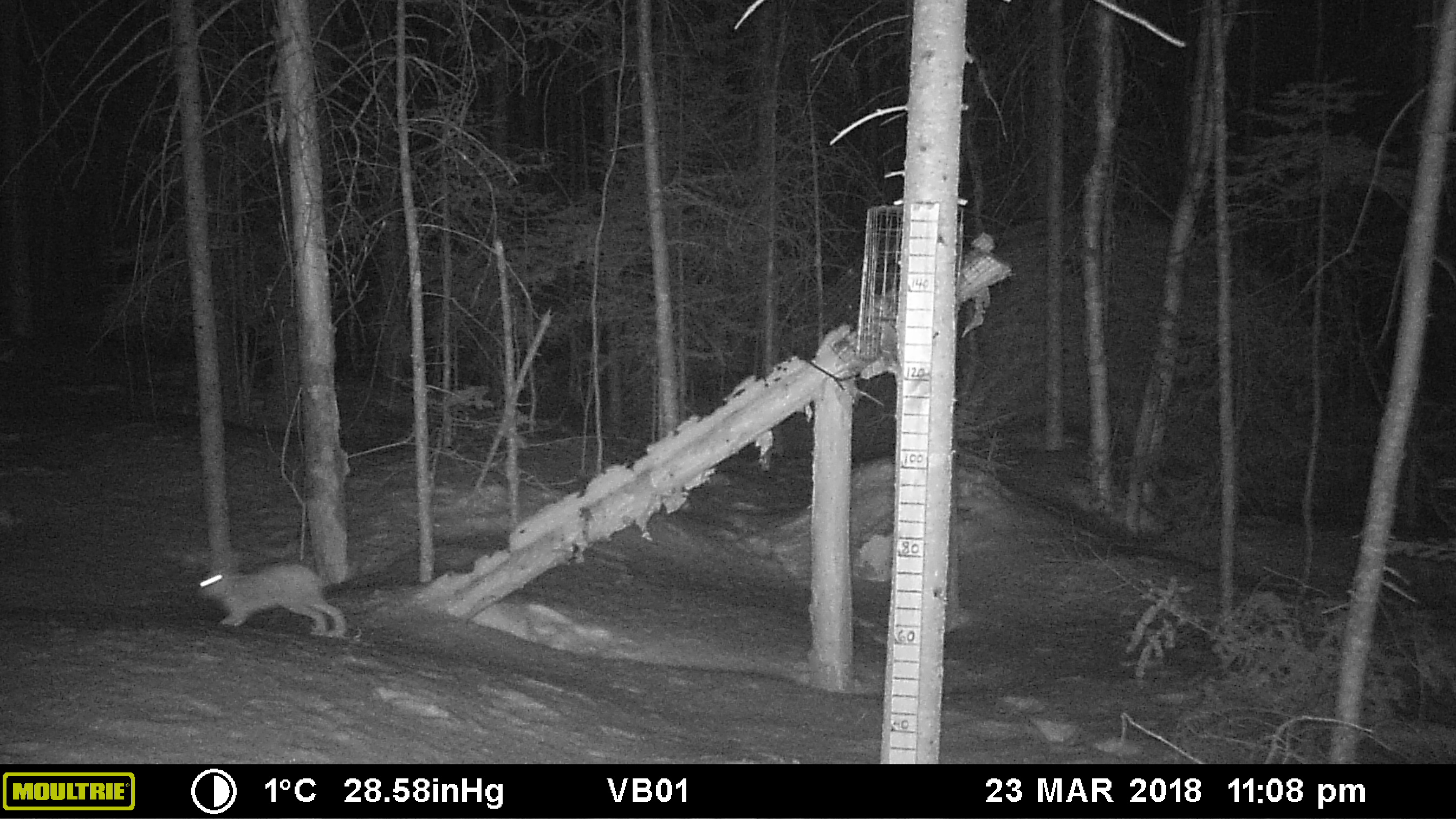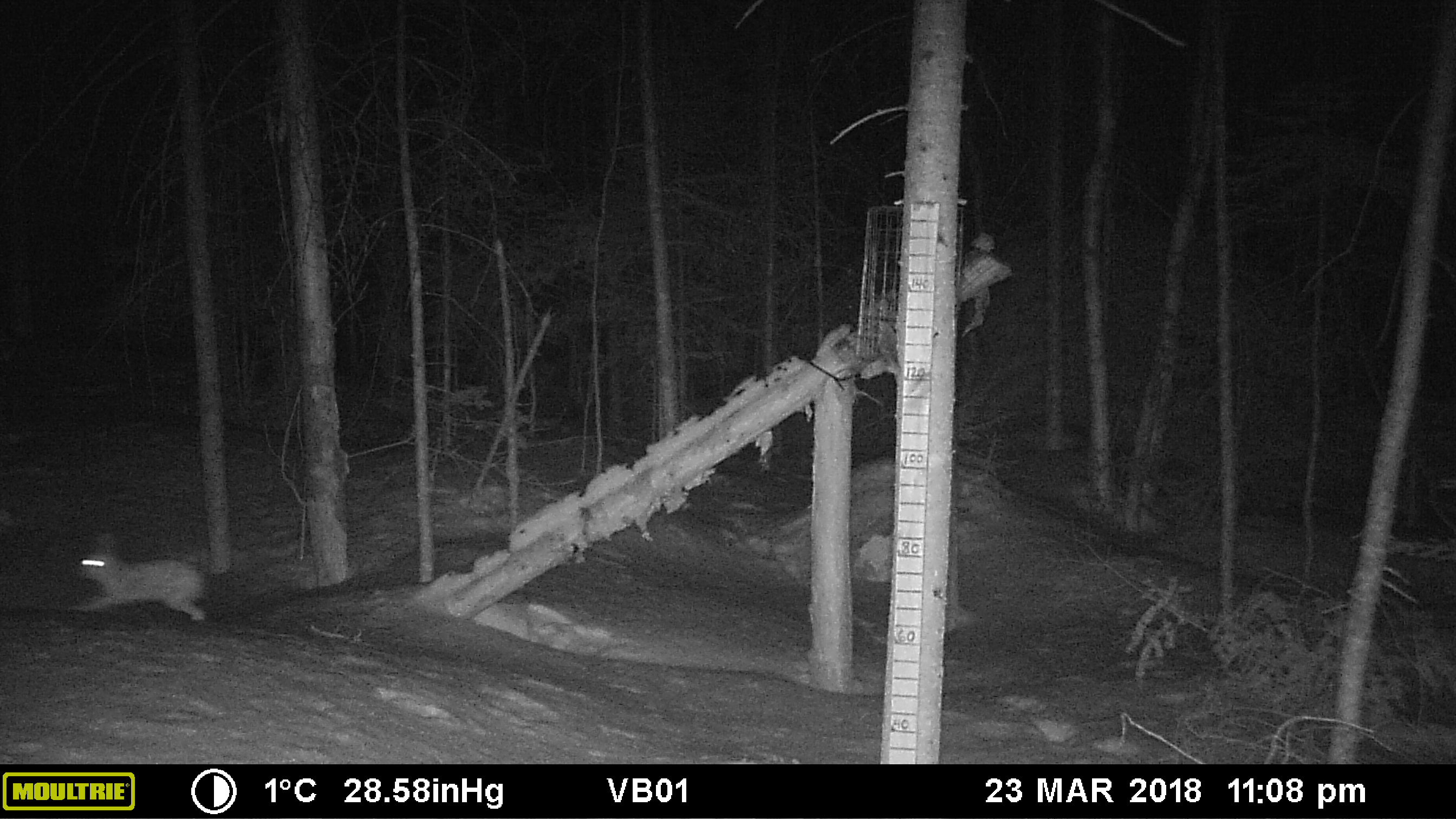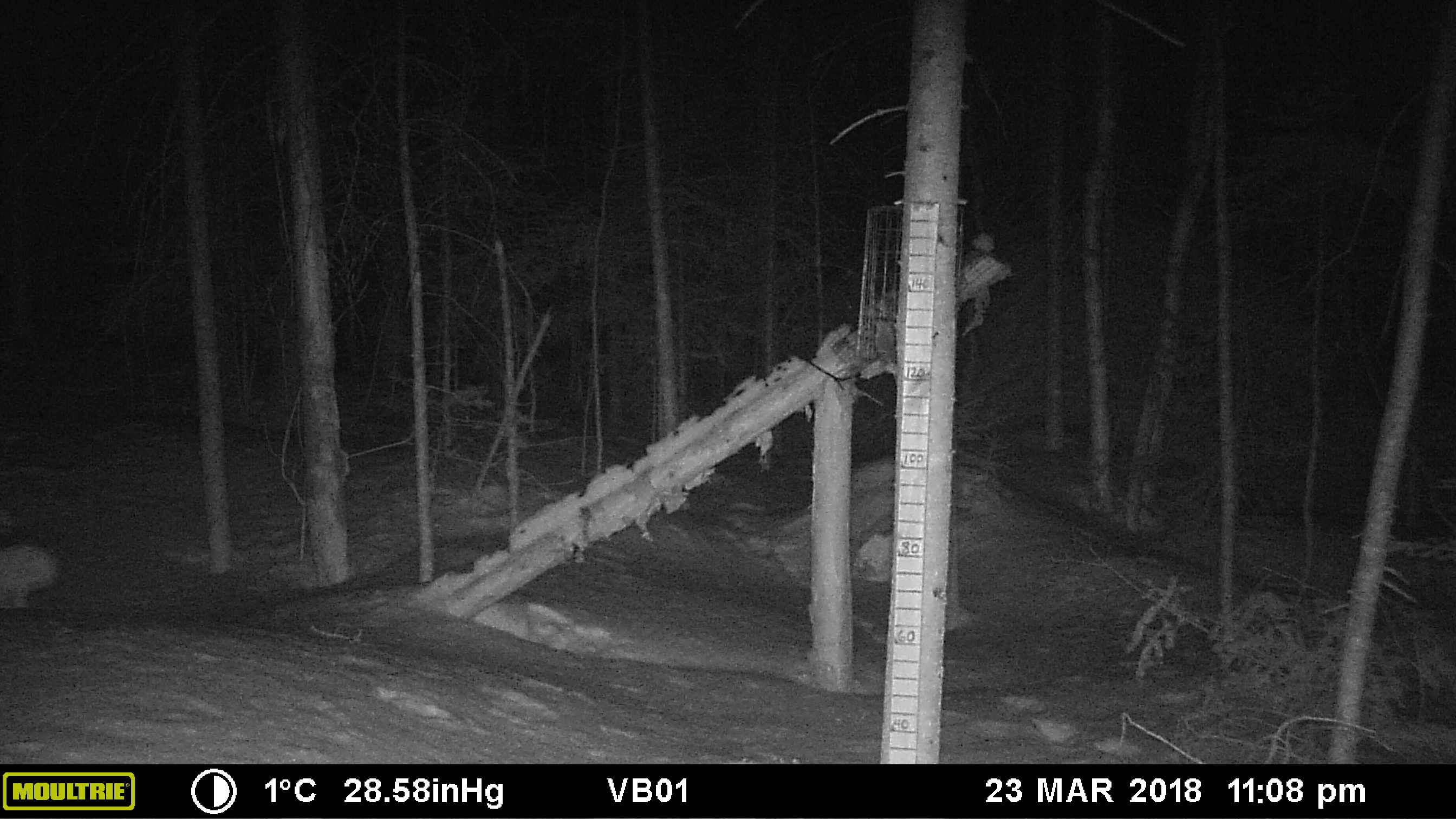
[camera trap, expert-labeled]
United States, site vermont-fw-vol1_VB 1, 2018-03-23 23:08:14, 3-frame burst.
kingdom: Animalia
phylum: Chordata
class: Mammalia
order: Lagomorpha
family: Leporidae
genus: Lepus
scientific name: Lepus americanus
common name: snowshoe hare